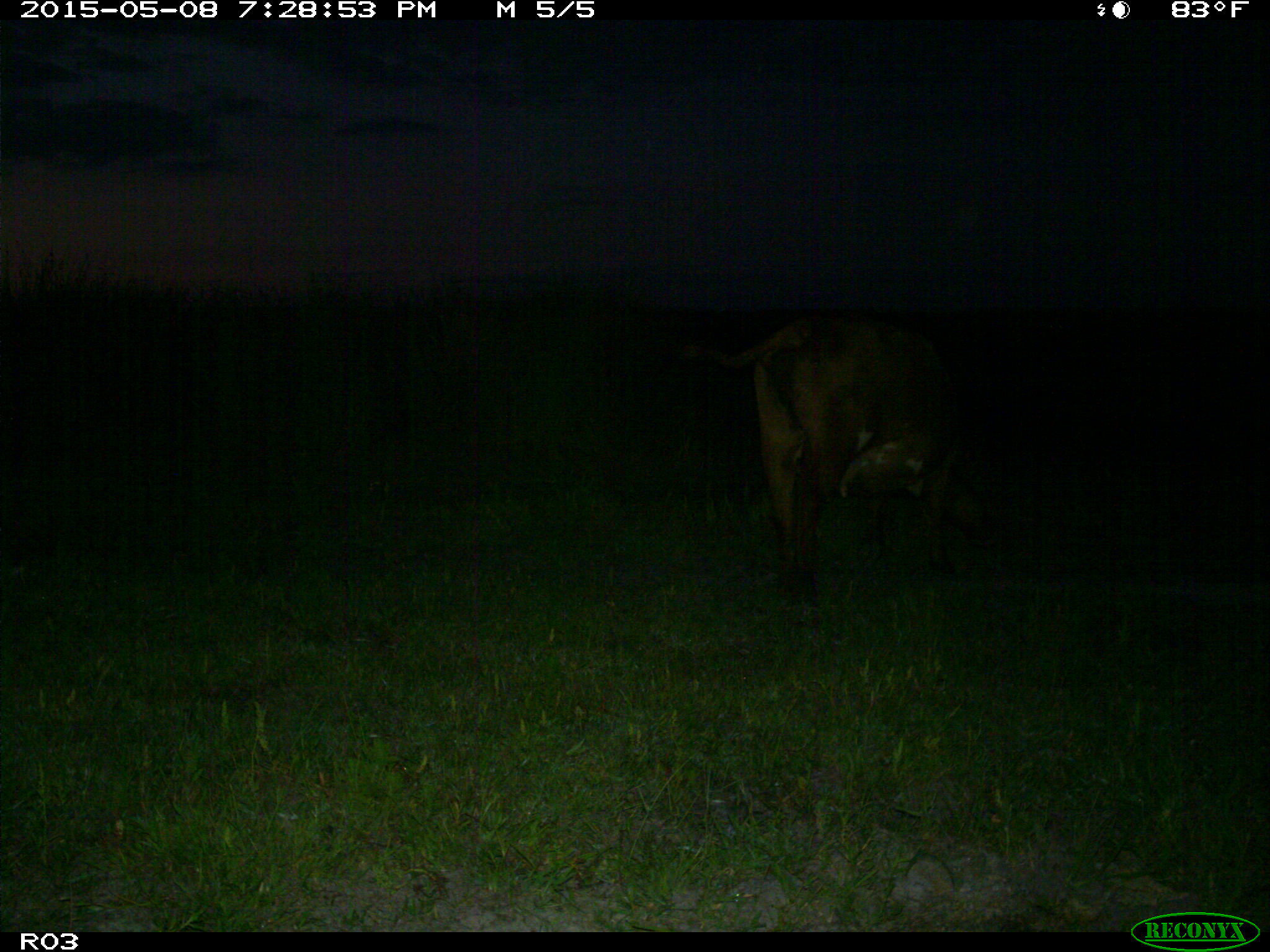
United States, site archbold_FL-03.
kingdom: Animalia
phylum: Chordata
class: Mammalia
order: Artiodactyla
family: Bovidae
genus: Bos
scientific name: Bos taurus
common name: domestic cow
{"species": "Bos taurus (domestic cow)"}